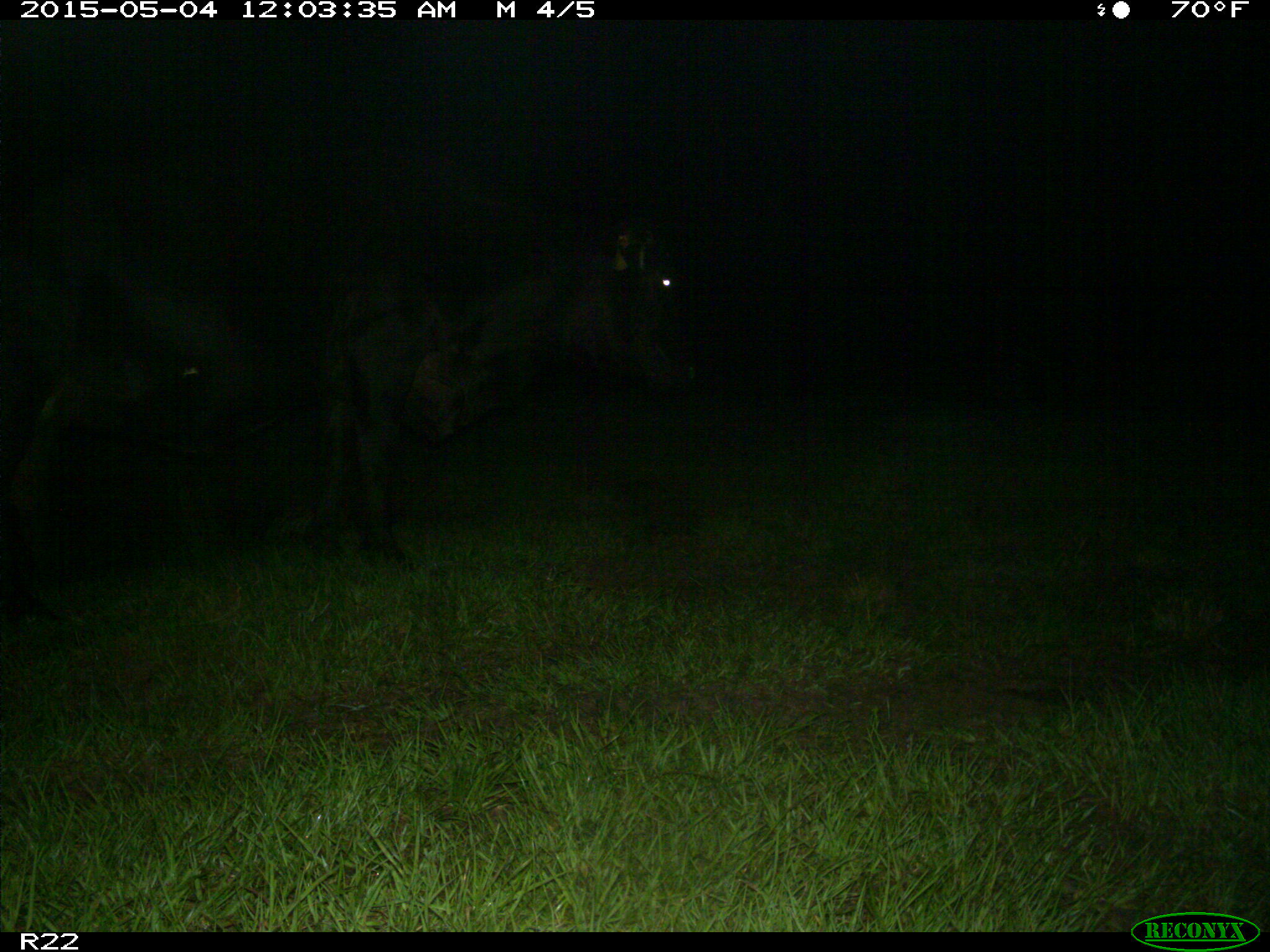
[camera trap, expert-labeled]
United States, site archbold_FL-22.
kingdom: Animalia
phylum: Chordata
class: Mammalia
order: Artiodactyla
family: Bovidae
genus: Bos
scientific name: Bos taurus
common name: domestic cow